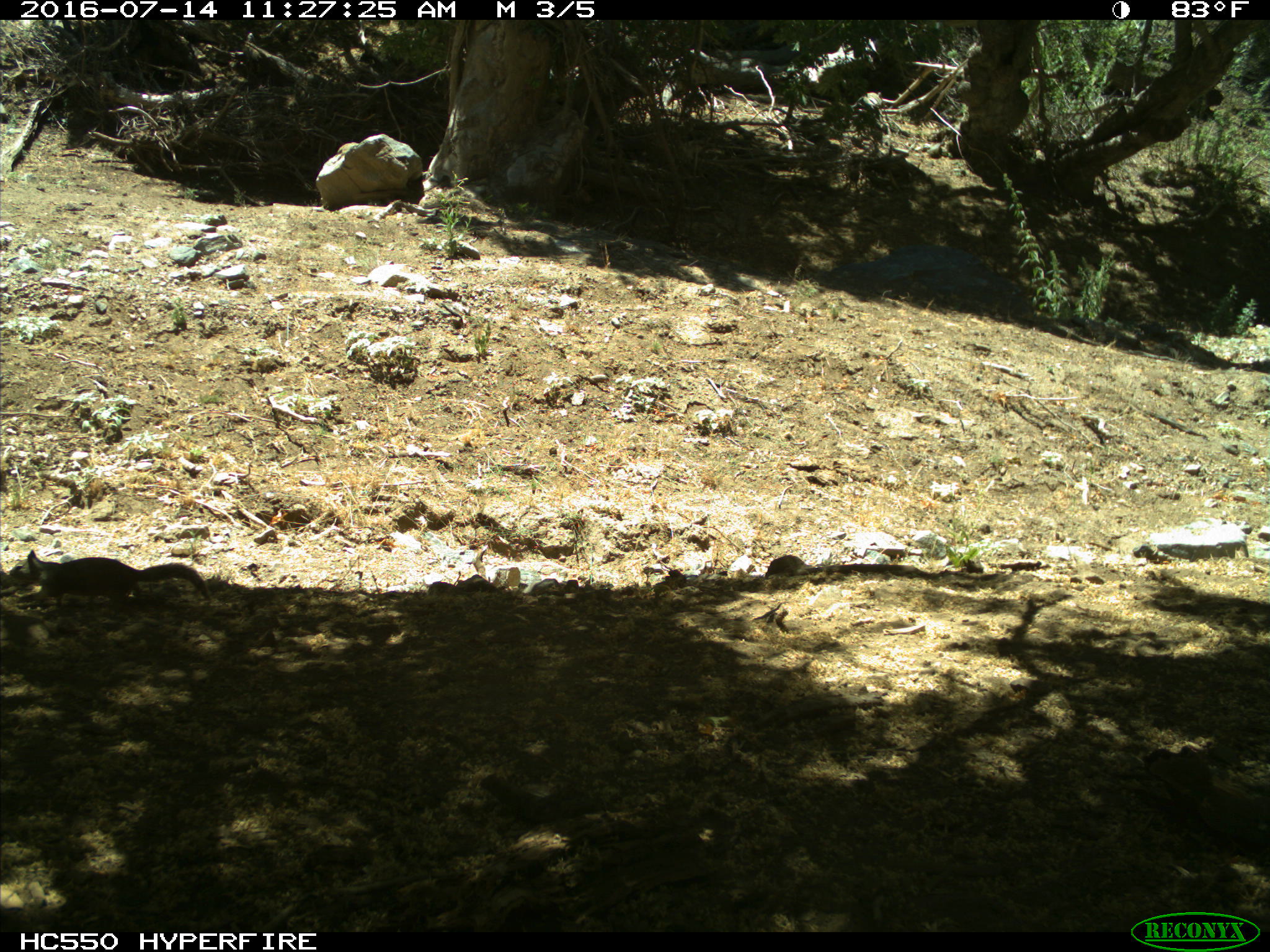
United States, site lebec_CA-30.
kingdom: Animalia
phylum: Chordata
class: Mammalia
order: Rodentia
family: Sciuridae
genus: Otospermophilus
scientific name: Otospermophilus beecheyi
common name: california ground squirrel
Otospermophilus beecheyi (california ground squirrel).